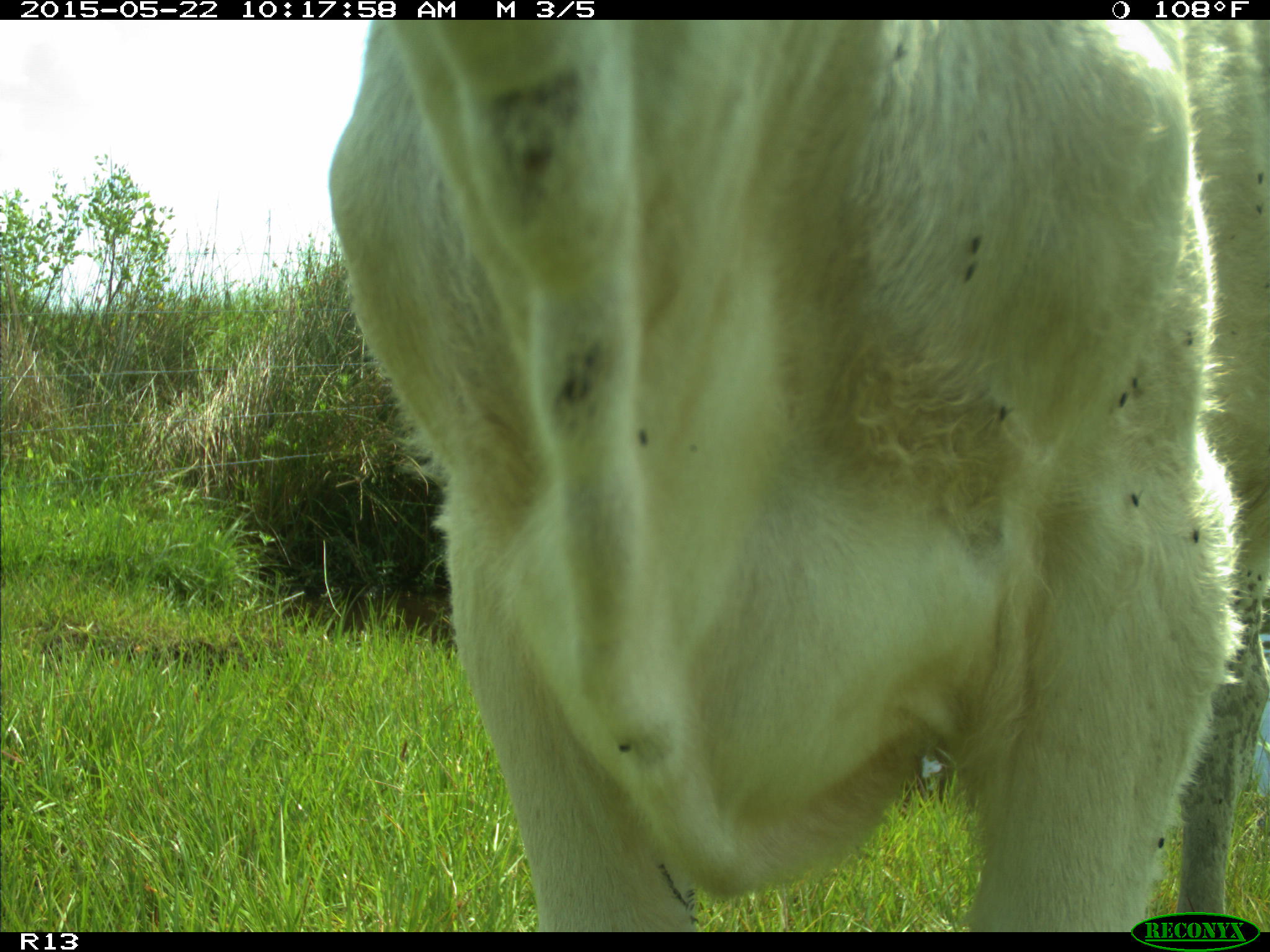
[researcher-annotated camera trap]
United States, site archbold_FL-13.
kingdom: Animalia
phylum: Chordata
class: Mammalia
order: Artiodactyla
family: Bovidae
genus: Bos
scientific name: Bos taurus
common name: domestic cow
Bos taurus (domestic cow).